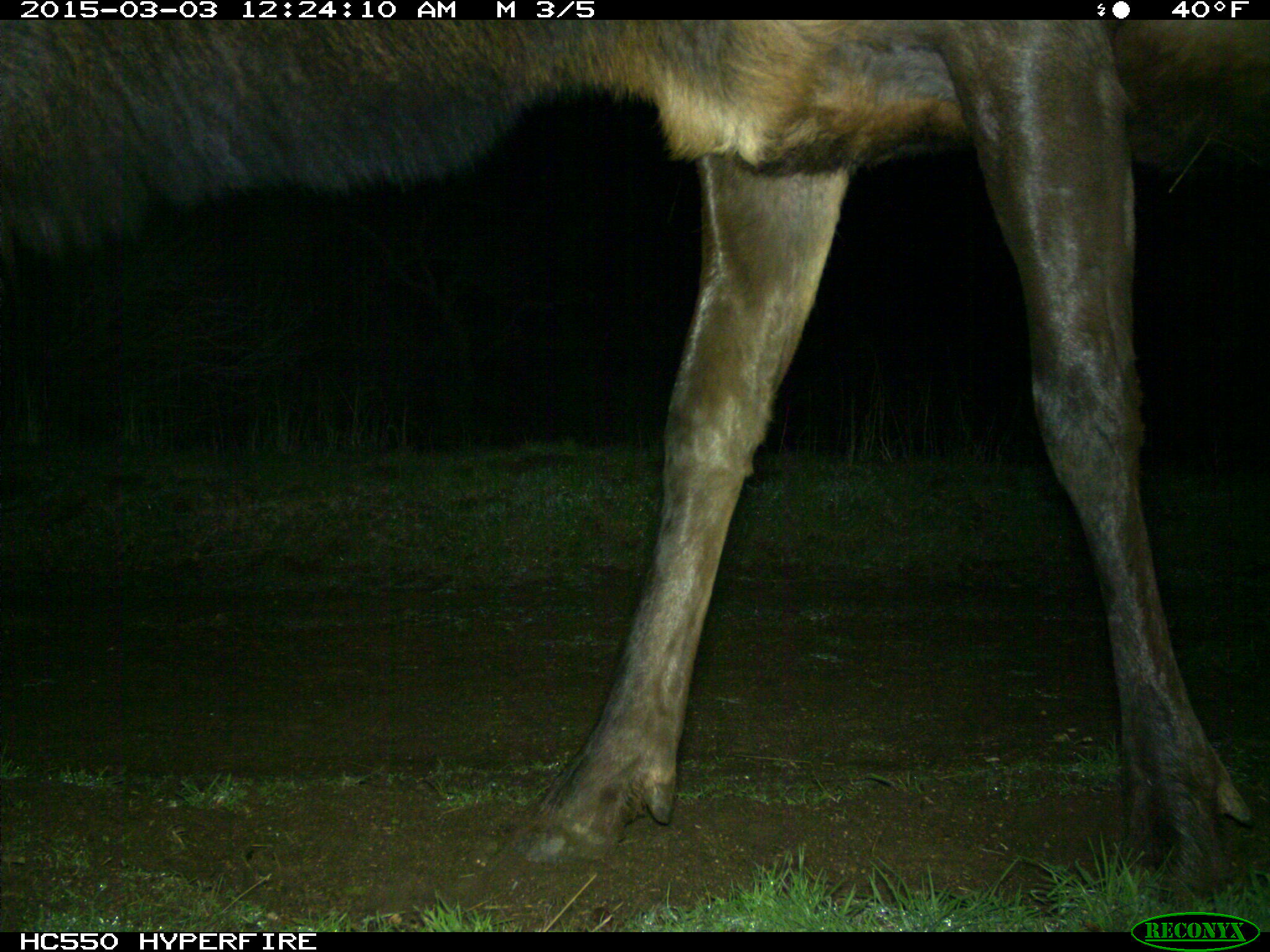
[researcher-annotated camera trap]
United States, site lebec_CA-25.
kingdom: Animalia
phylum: Chordata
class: Mammalia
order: Artiodactyla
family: Cervidae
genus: Cervus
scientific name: Cervus canadensis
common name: elk